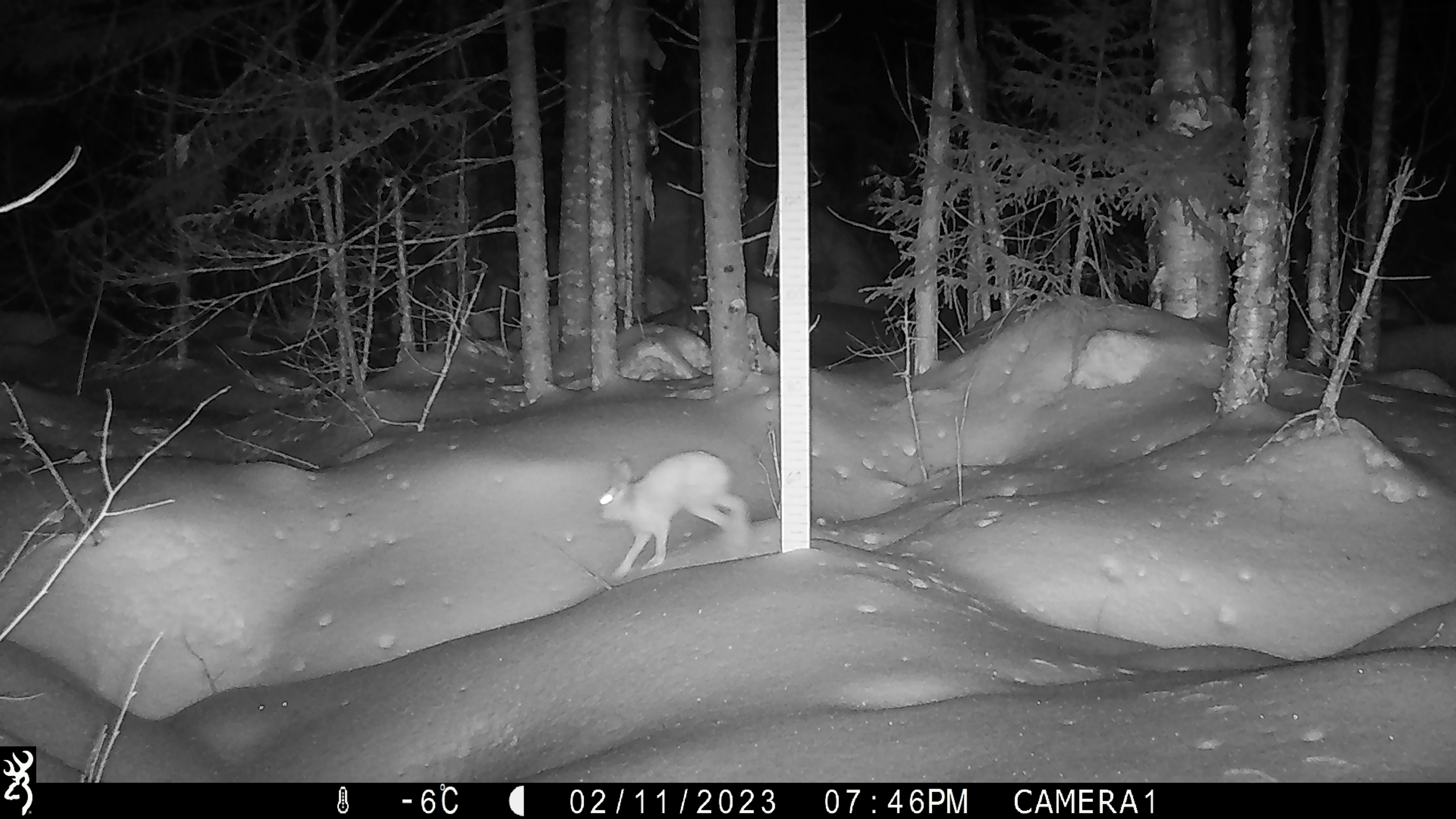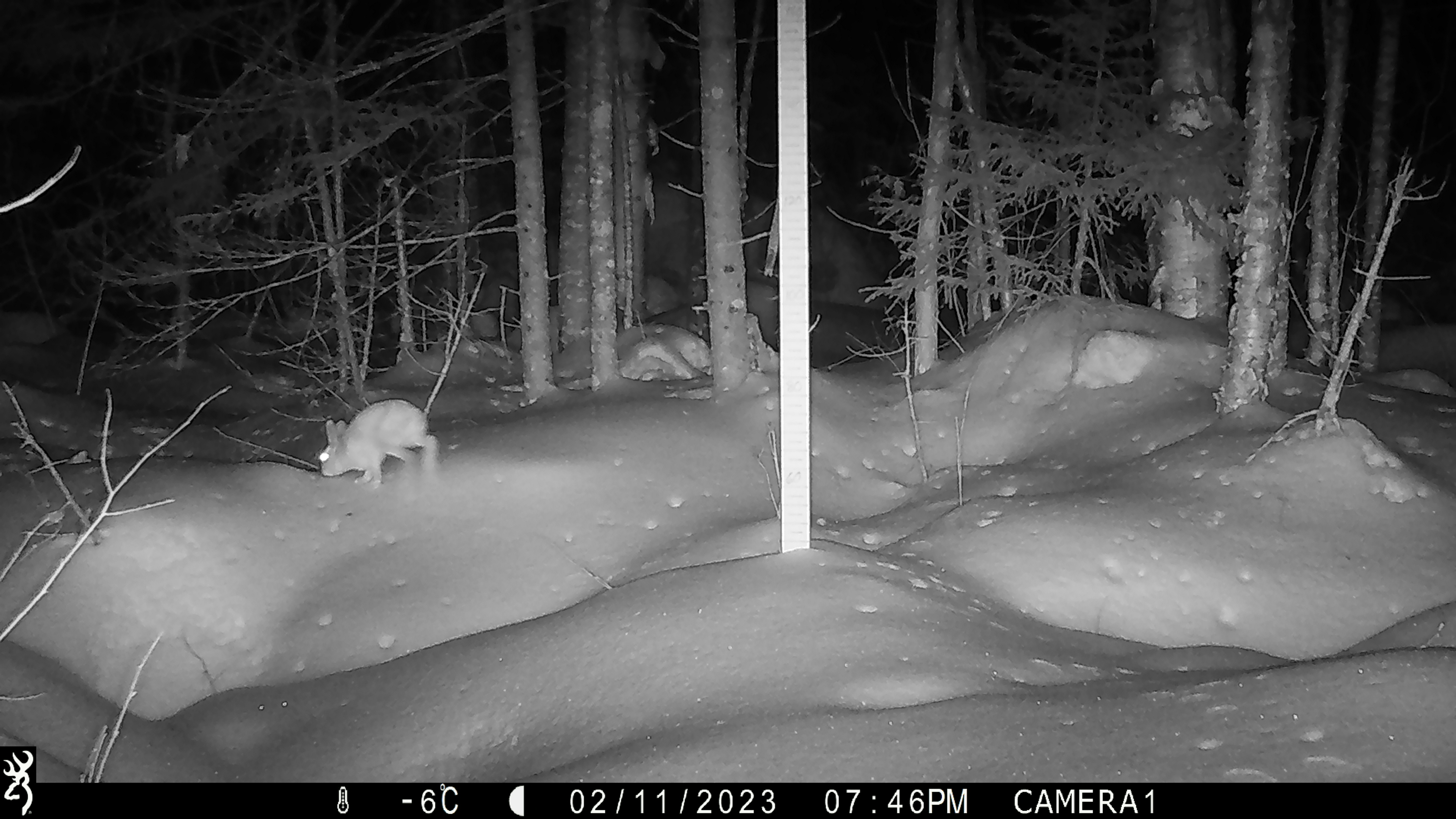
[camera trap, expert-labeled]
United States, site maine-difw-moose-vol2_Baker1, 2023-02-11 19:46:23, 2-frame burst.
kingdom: Animalia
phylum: Chordata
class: Mammalia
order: Lagomorpha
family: Leporidae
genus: Lepus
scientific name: Lepus americanus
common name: snowshoe hare